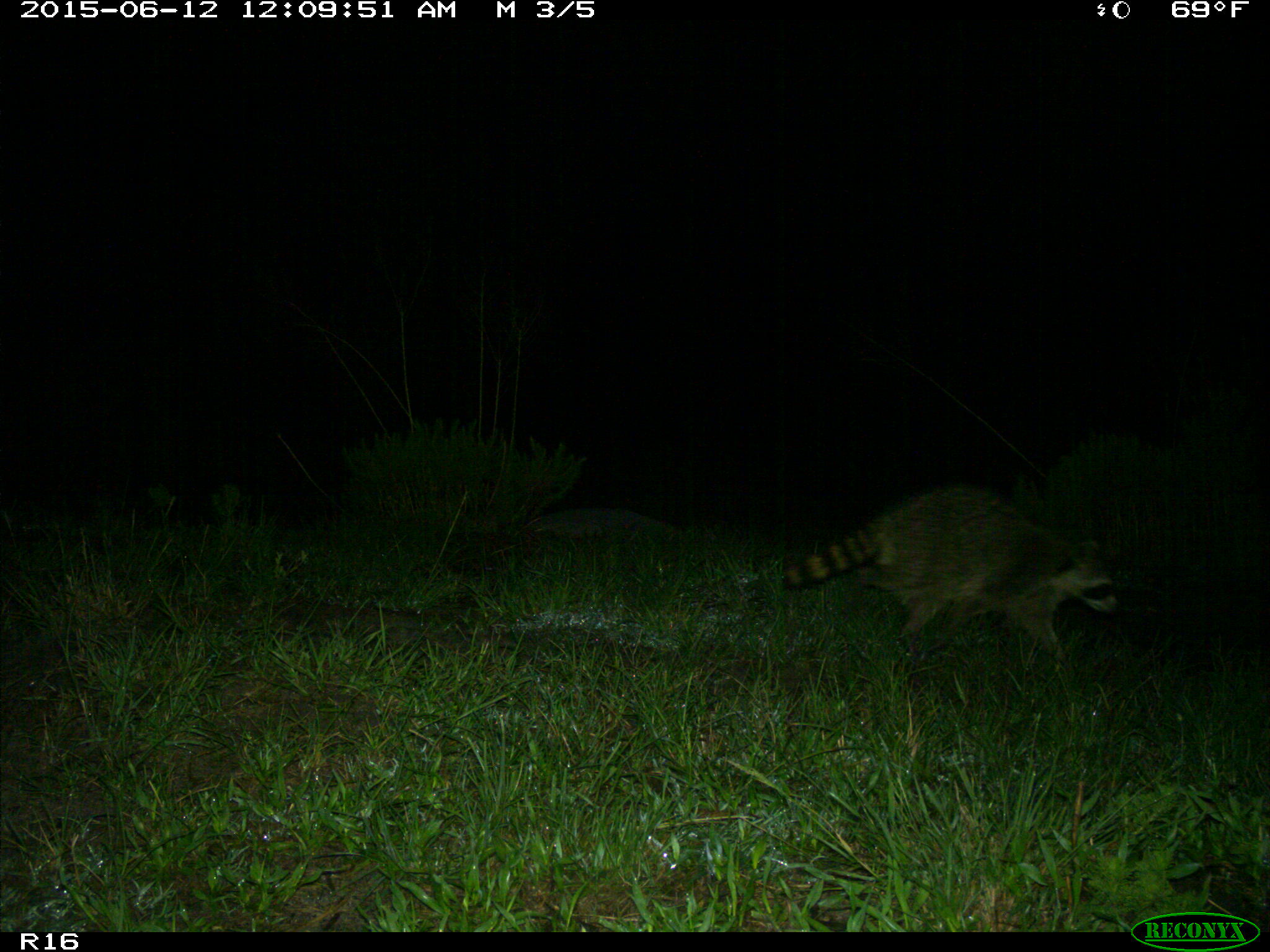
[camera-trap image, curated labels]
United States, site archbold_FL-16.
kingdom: Animalia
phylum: Chordata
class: Mammalia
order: Carnivora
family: Procyonidae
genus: Procyon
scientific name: Procyon lotor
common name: common raccoon